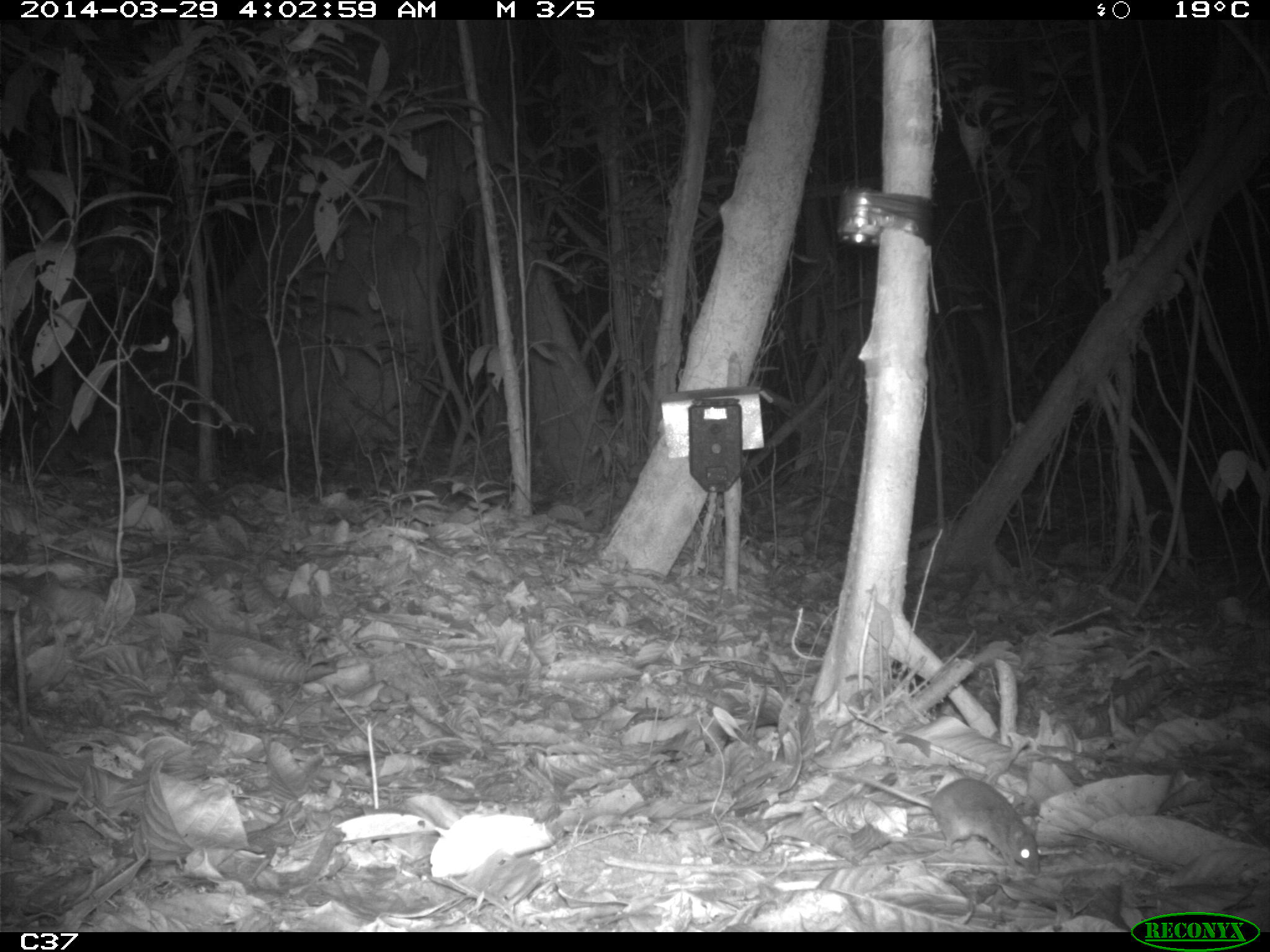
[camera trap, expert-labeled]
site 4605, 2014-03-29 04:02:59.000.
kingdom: Animalia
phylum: Chordata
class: Mammalia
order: Rodentia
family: Muridae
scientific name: Muridae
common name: mice, rats, and gerbils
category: unknown mouse or rat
Unknown mouse or rat (mice, rats, and gerbils) (Muridae), count 1, age adult.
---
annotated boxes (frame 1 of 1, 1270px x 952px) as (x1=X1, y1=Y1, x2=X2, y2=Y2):
unknown mouse or rat: (x1=859, y1=772, x2=1041, y2=878)